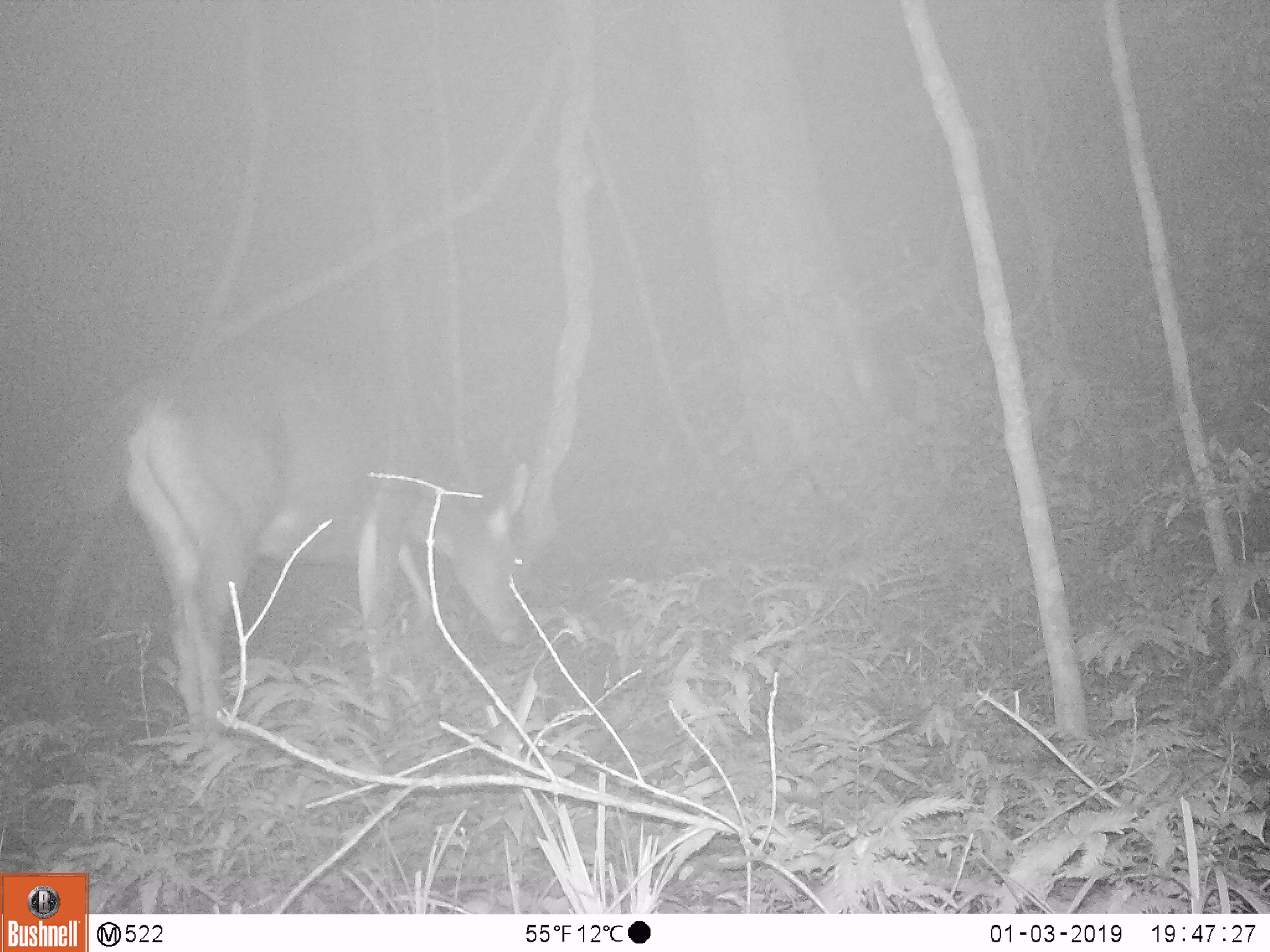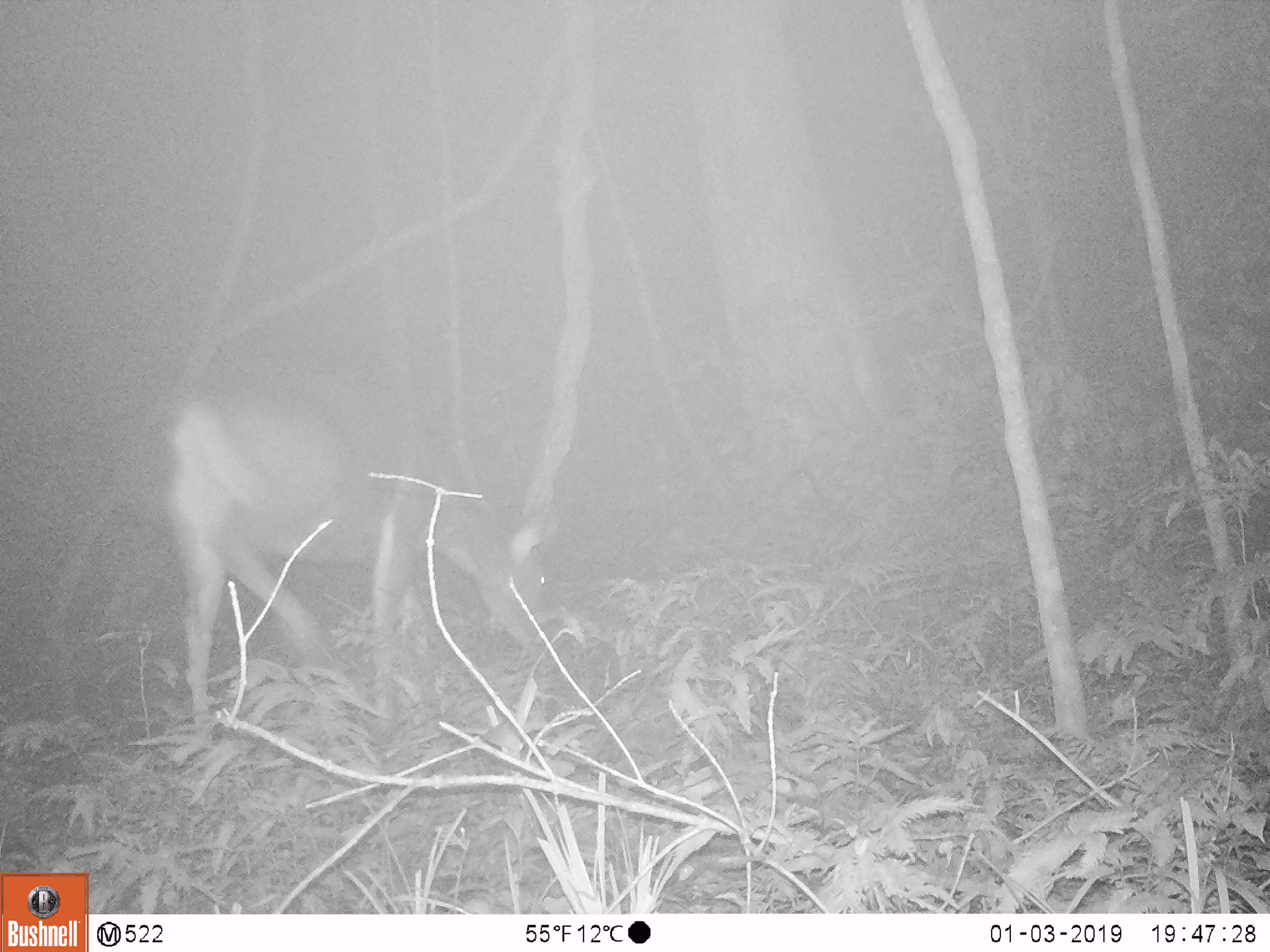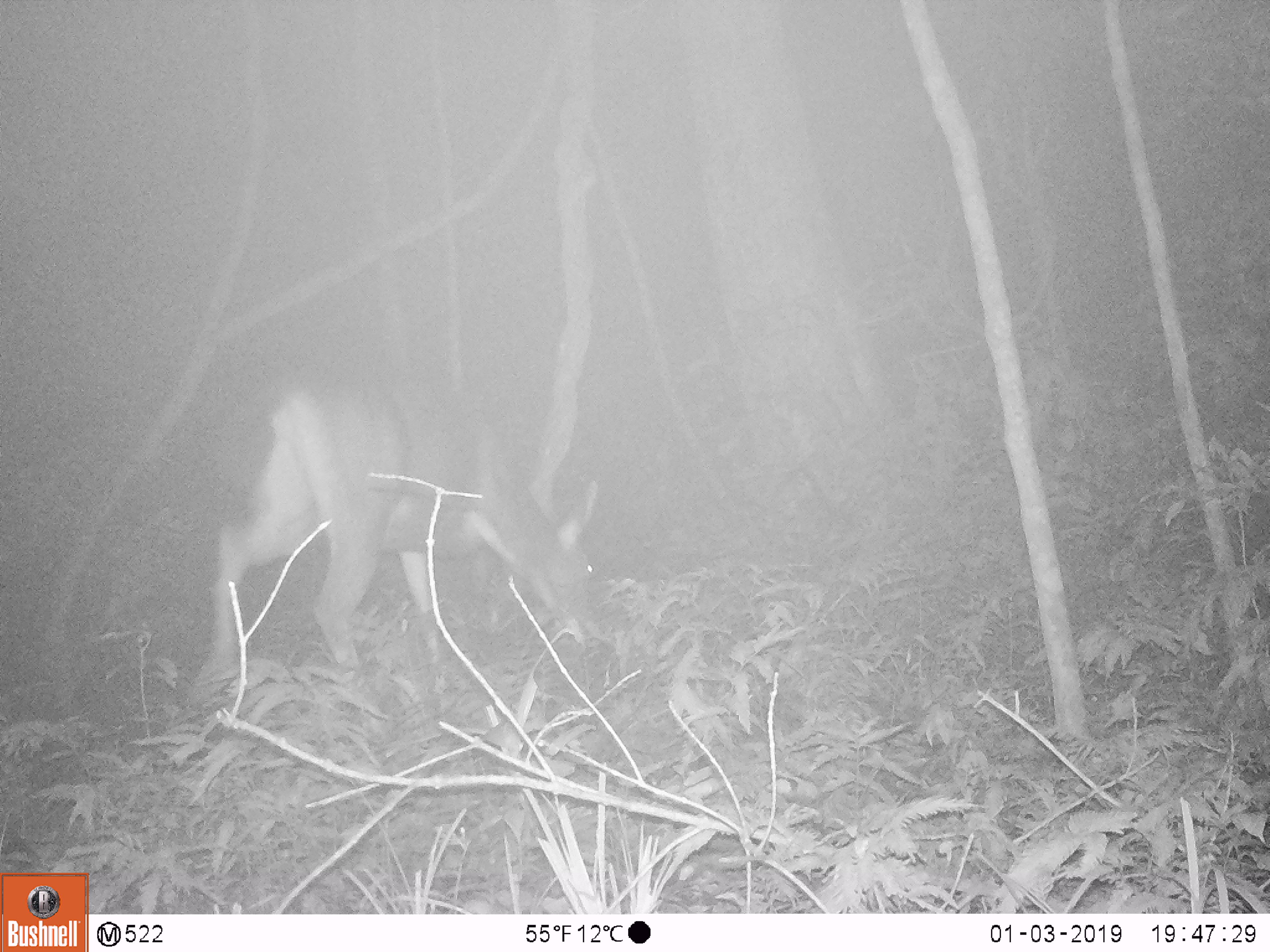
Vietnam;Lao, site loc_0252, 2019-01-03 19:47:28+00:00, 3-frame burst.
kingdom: Animalia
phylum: Chordata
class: Mammalia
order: Artiodactyla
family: Cervidae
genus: Rusa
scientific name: Rusa unicolor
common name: sambar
Sambar (Rusa unicolor). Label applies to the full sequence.